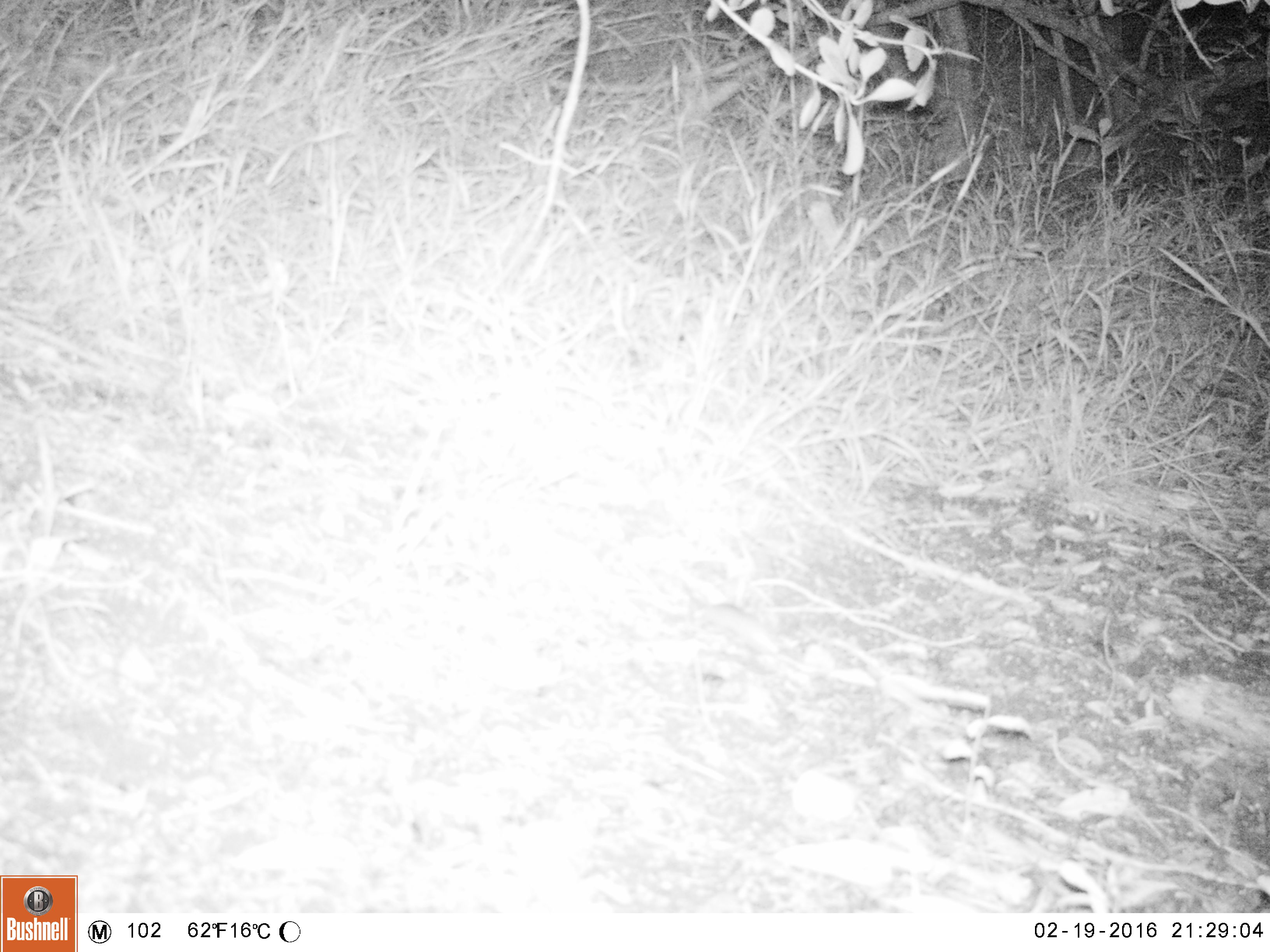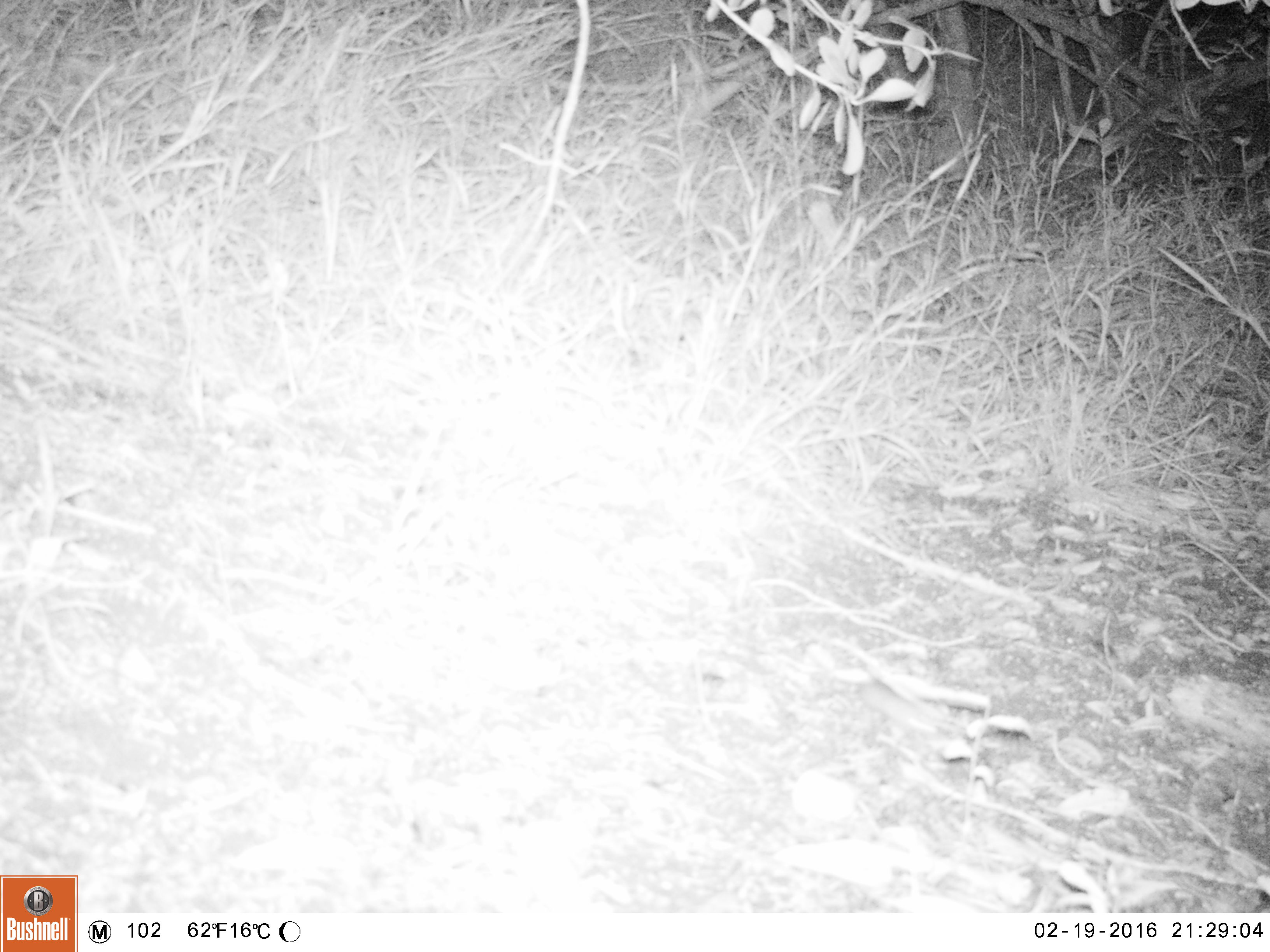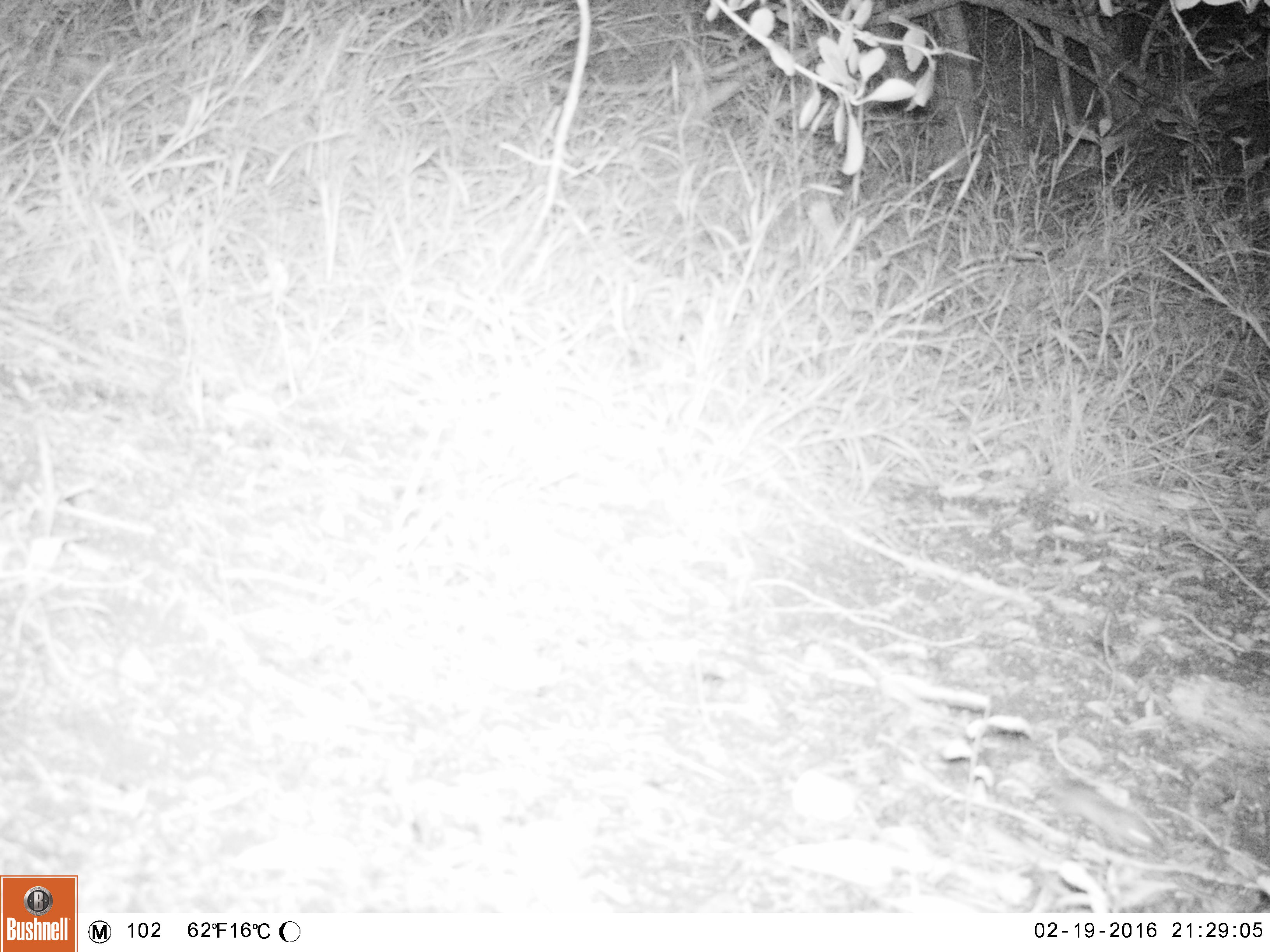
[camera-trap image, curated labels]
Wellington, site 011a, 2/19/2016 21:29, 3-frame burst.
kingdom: Animalia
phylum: Chordata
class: Mammalia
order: Rodentia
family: Muridae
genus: Mus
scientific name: Mus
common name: mouse